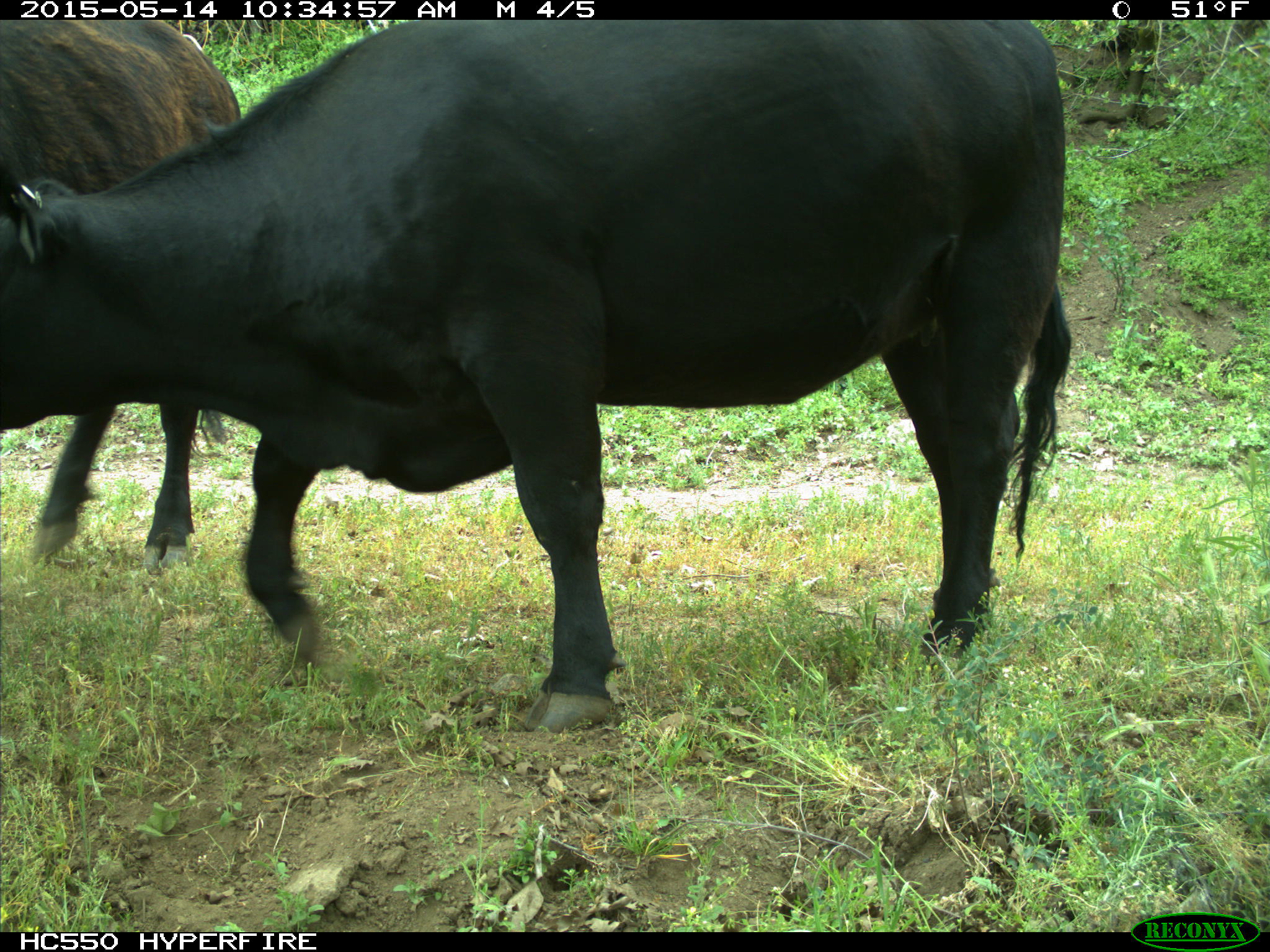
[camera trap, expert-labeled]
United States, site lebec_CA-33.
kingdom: Animalia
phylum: Chordata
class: Mammalia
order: Artiodactyla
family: Bovidae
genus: Bos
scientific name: Bos taurus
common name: domestic cow